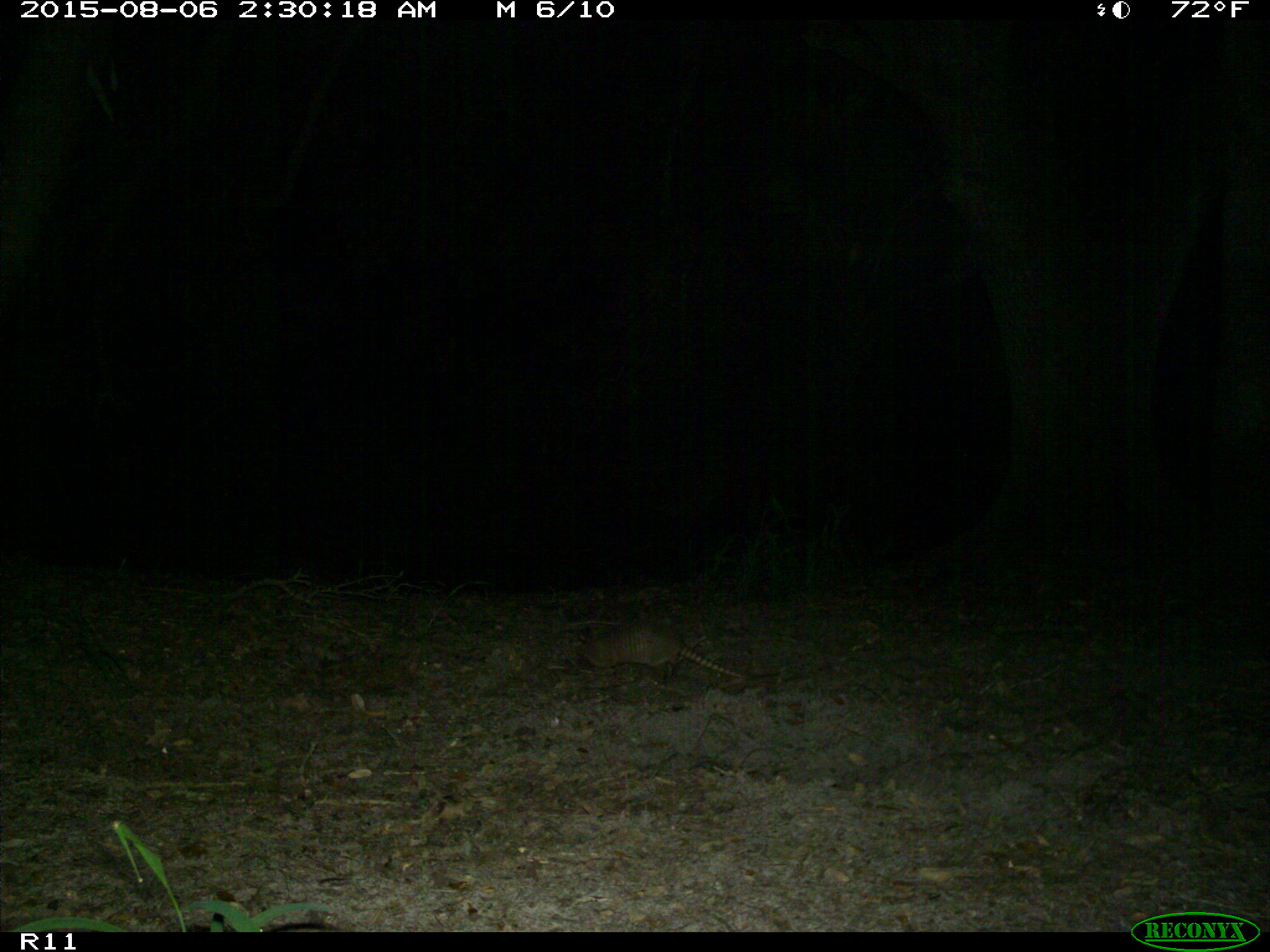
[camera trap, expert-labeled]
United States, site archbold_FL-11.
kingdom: Animalia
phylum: Chordata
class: Mammalia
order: Cingulata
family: Dasypodidae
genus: Dasypus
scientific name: Dasypus novemcinctus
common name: nine-banded armadillo